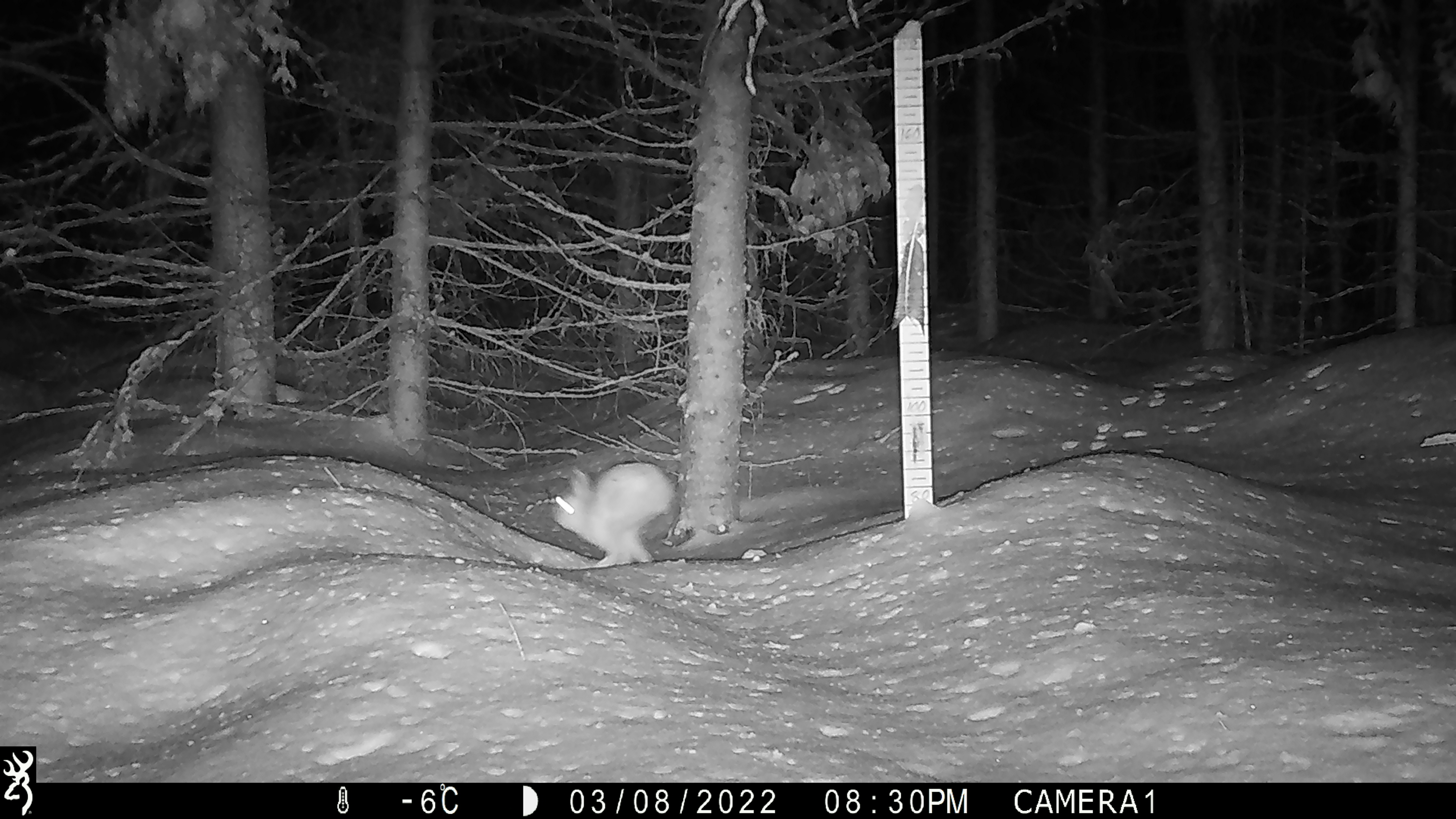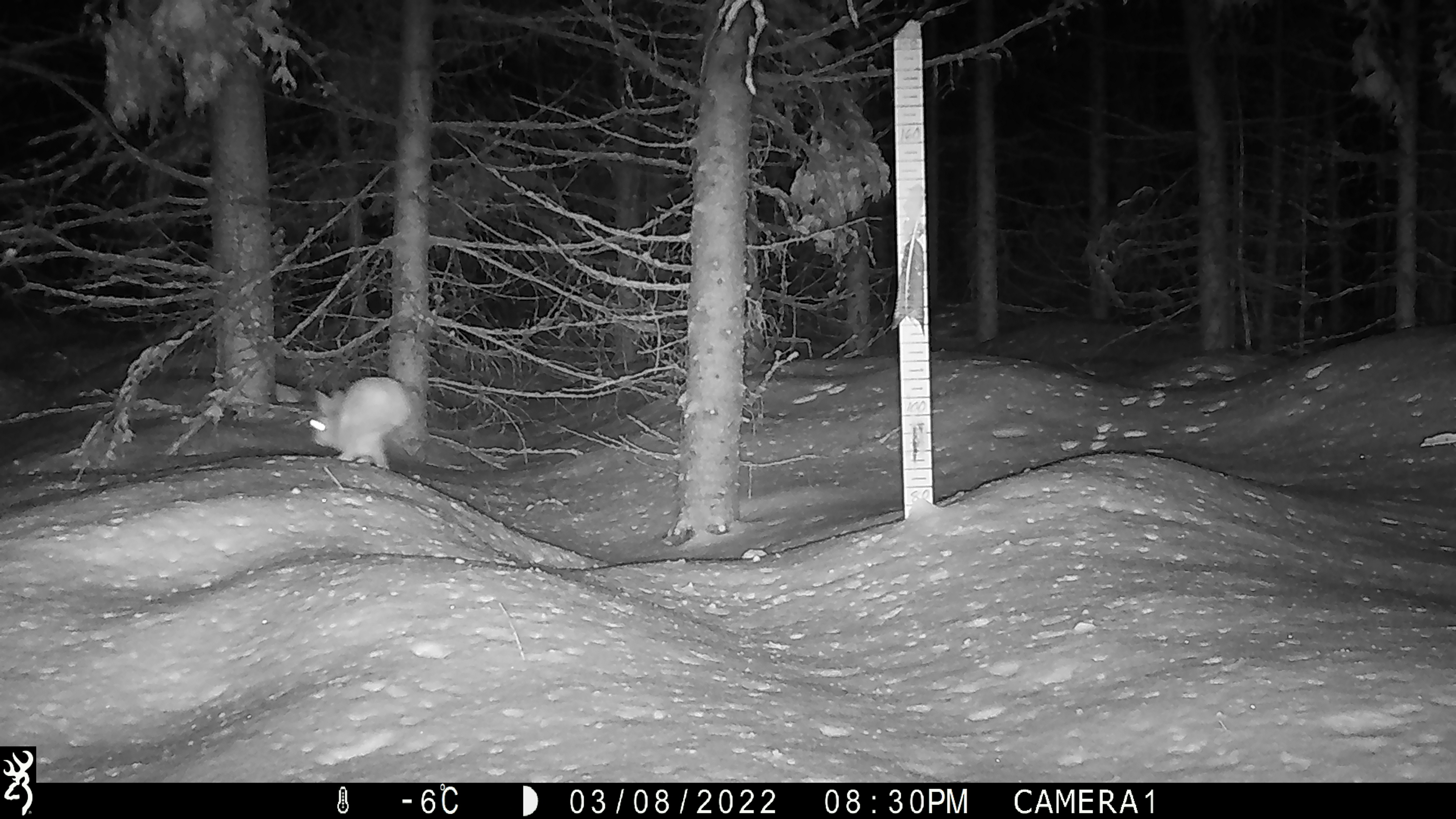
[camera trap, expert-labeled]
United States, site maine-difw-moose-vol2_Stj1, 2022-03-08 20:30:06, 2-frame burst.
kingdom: Animalia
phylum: Chordata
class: Mammalia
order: Lagomorpha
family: Leporidae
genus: Lepus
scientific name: Lepus americanus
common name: snowshoe hare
Snowshoe hare (Lepus americanus).